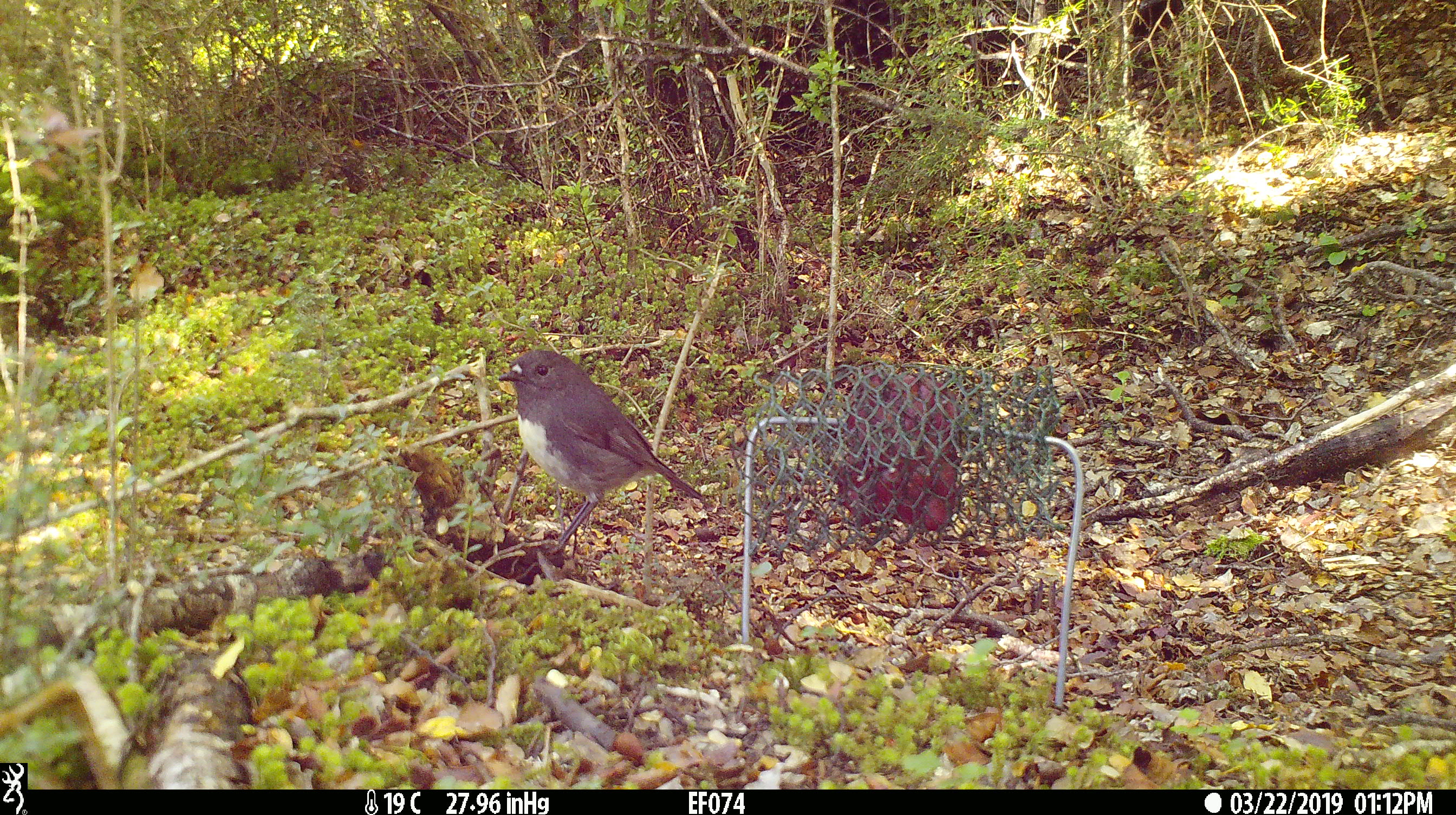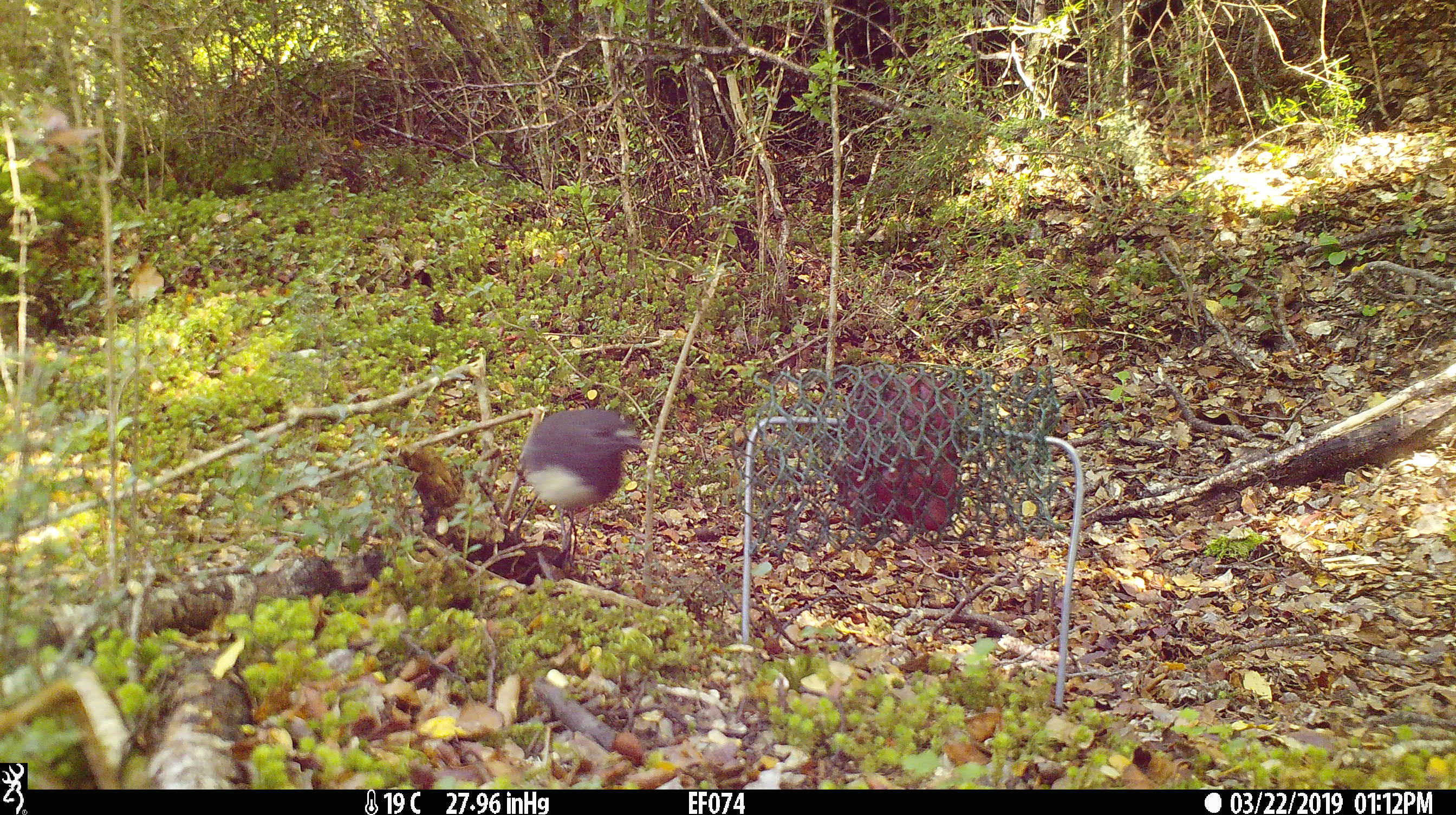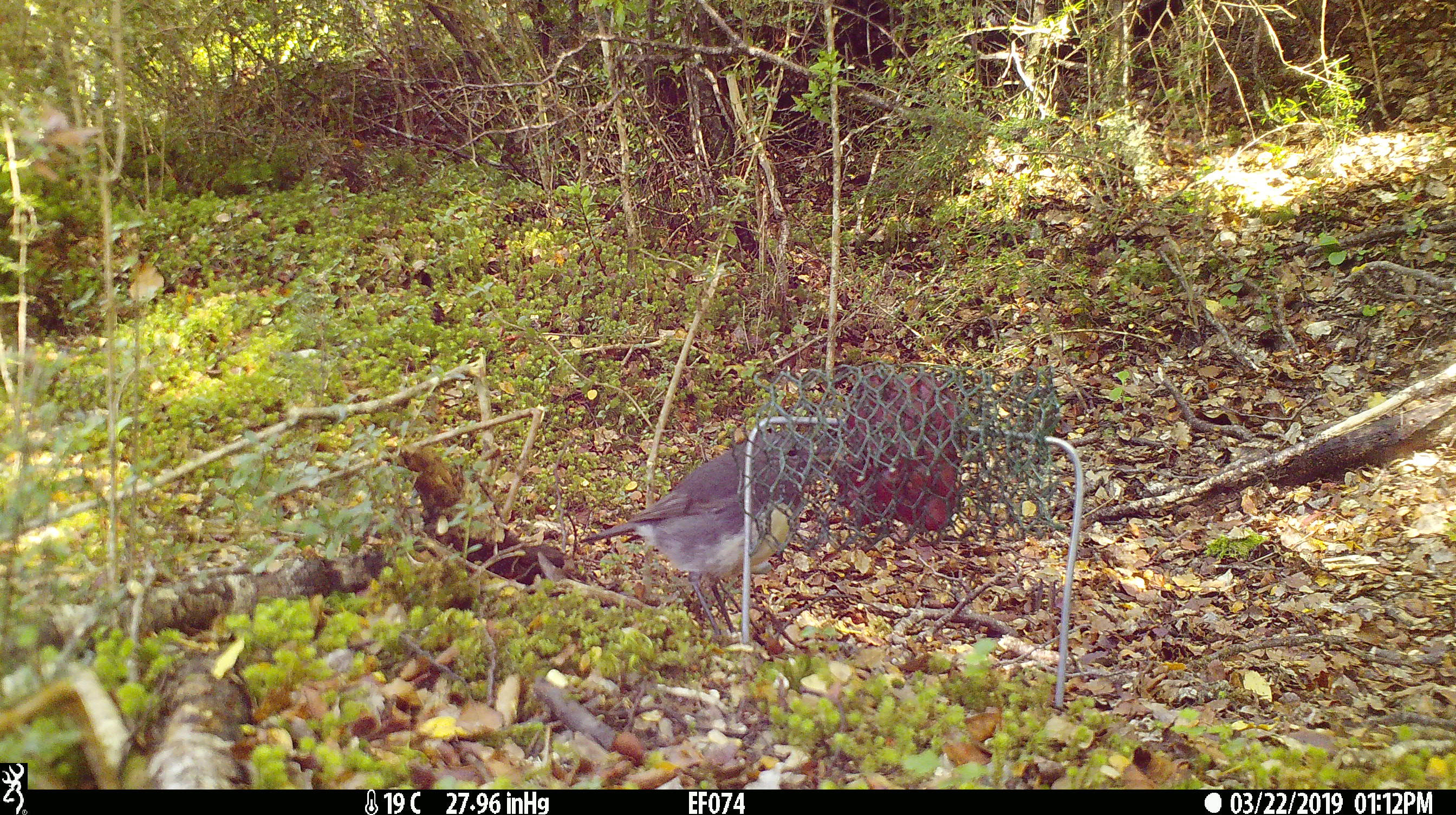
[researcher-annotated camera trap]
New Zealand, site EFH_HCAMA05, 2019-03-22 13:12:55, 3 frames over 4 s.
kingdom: Animalia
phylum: Chordata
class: Aves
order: Passeriformes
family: Petroicidae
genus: Petroica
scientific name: Petroica australis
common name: new zealand robin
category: robin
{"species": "robin (new zealand robin) (Petroica australis)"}